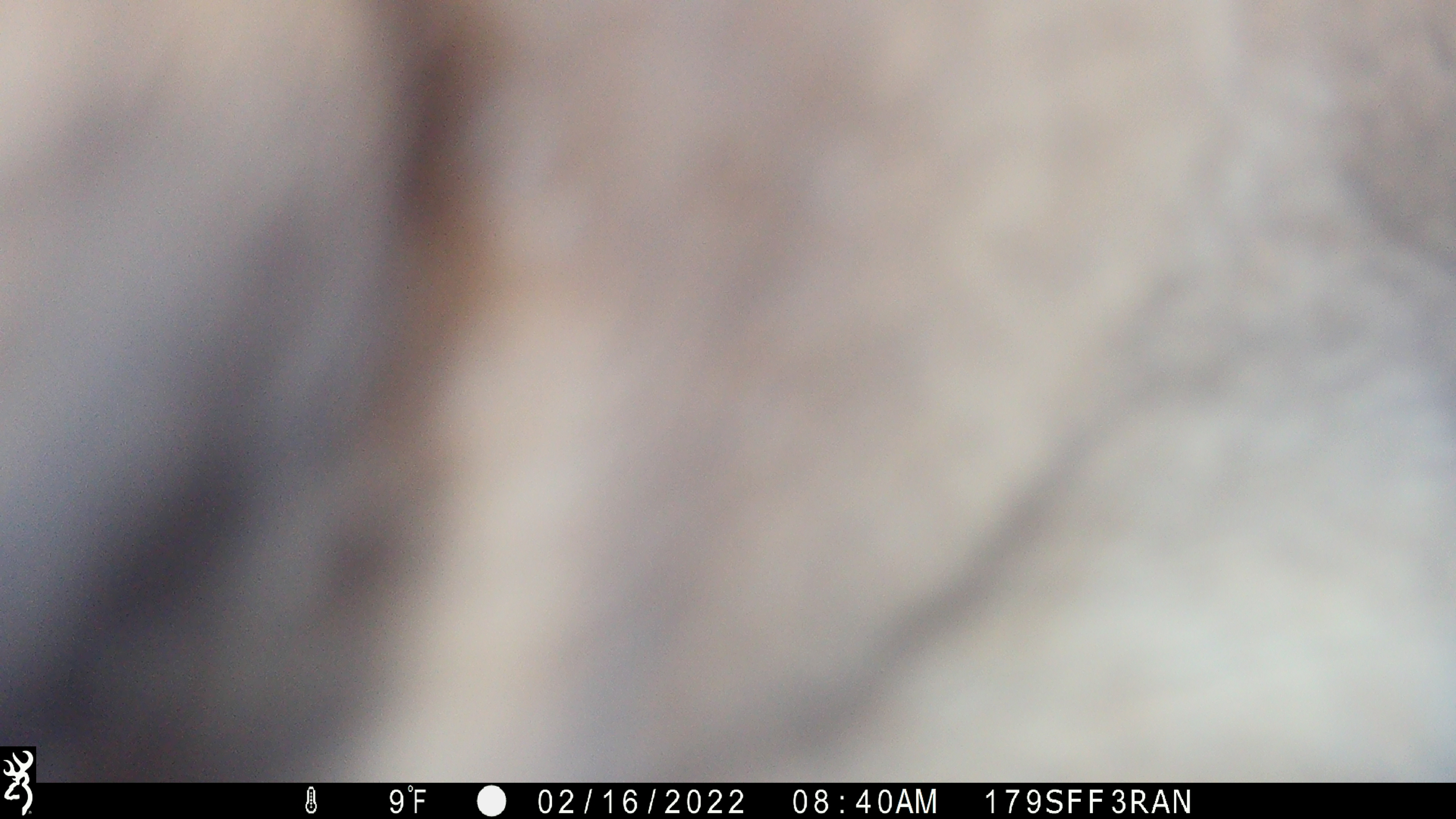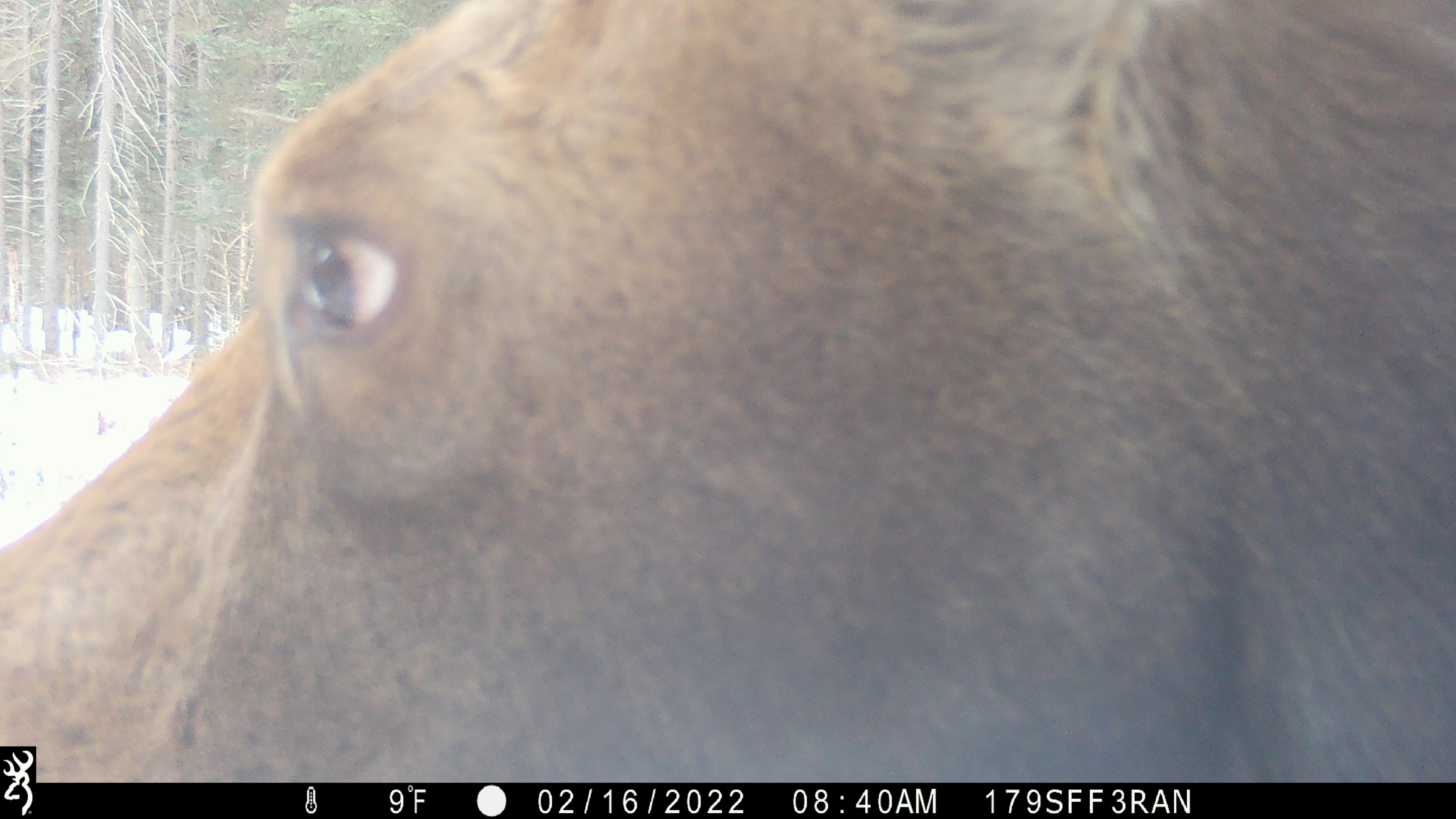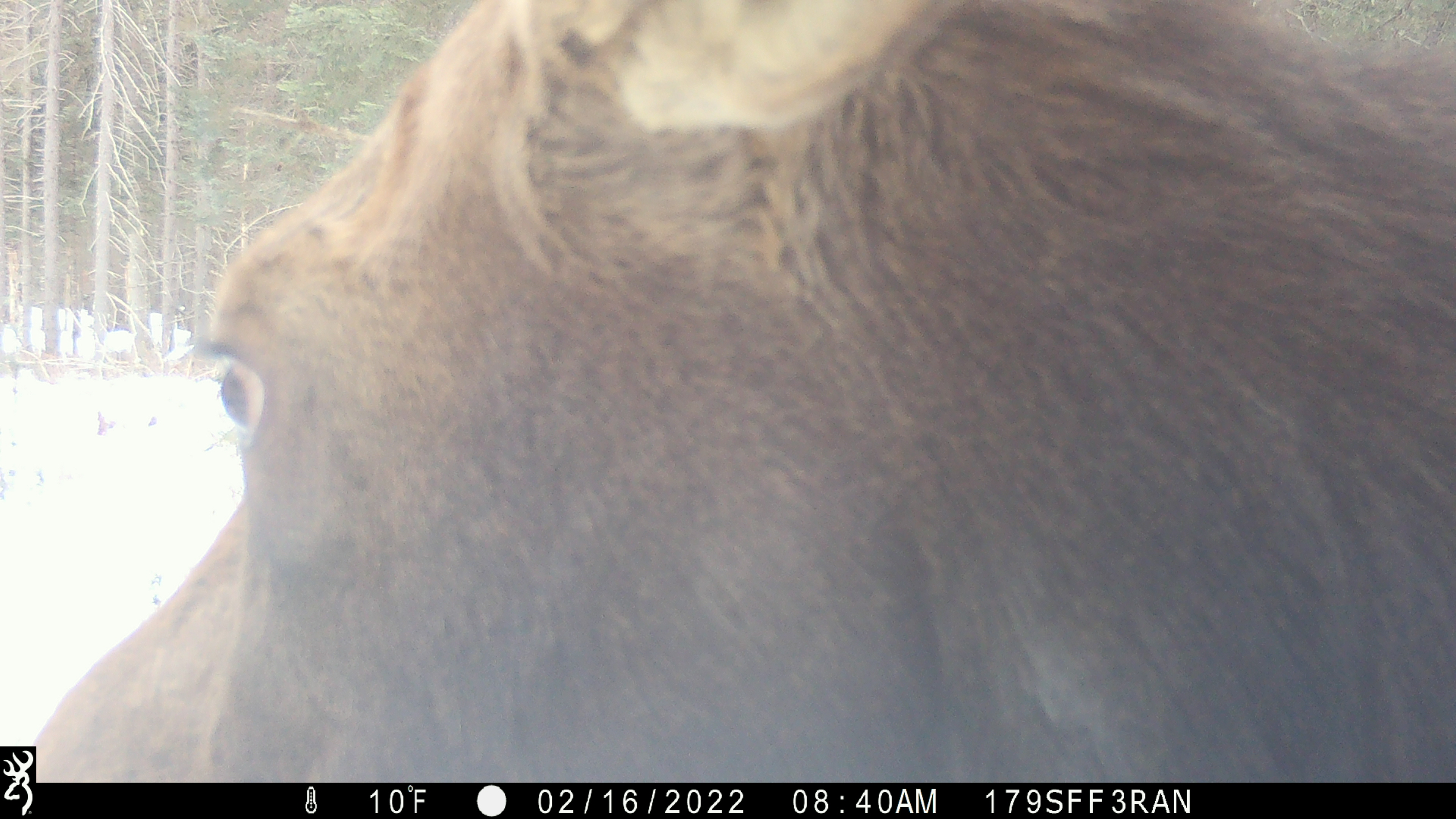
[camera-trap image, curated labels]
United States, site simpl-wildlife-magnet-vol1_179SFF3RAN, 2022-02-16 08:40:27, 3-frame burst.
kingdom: Animalia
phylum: Chordata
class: Mammalia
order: Artiodactyla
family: Cervidae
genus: Alces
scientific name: Alces alces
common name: moose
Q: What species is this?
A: Moose (Alces alces).